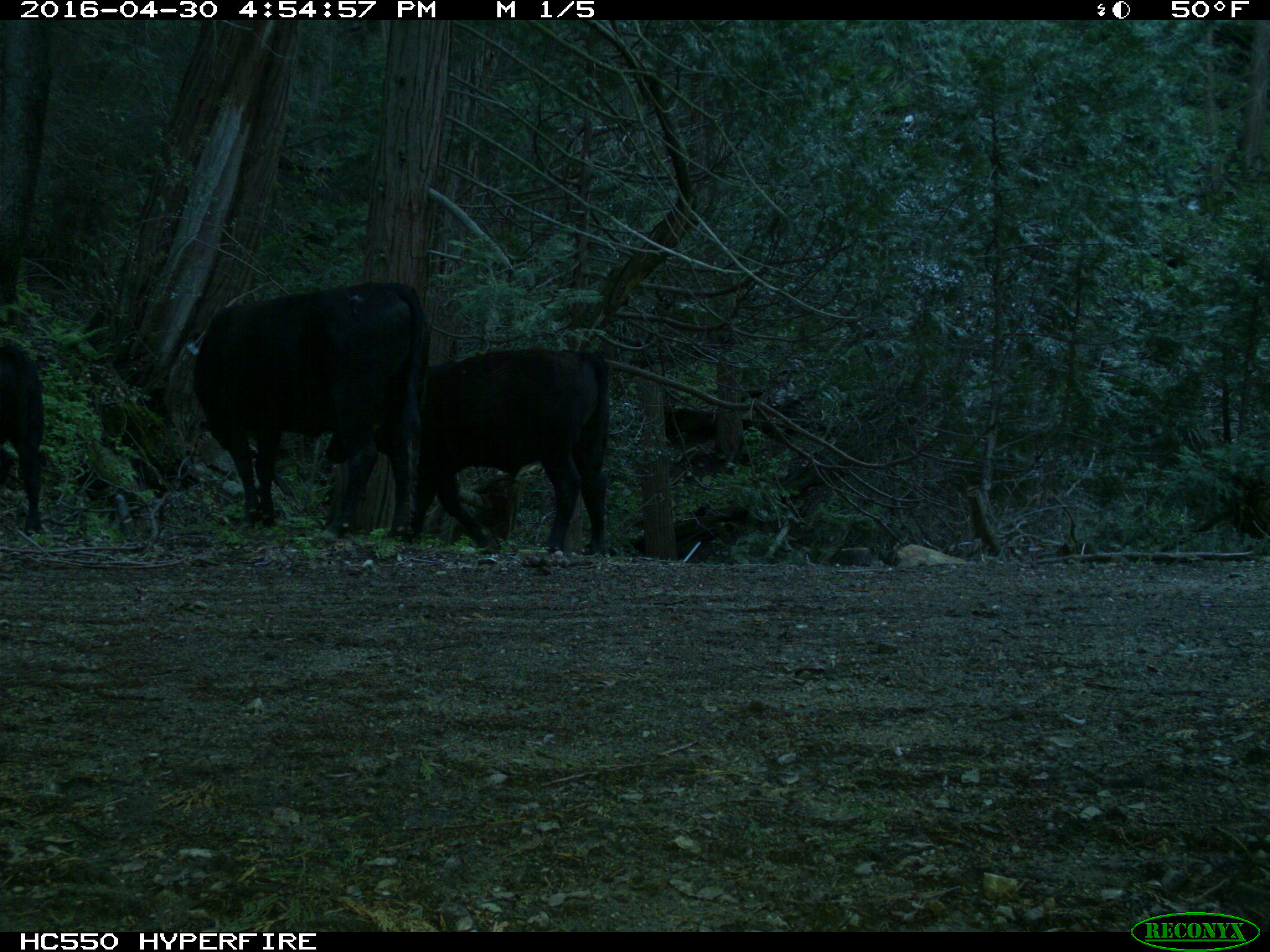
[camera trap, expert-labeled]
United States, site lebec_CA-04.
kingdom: Animalia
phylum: Chordata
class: Mammalia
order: Artiodactyla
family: Bovidae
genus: Bos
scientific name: Bos taurus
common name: domestic cow